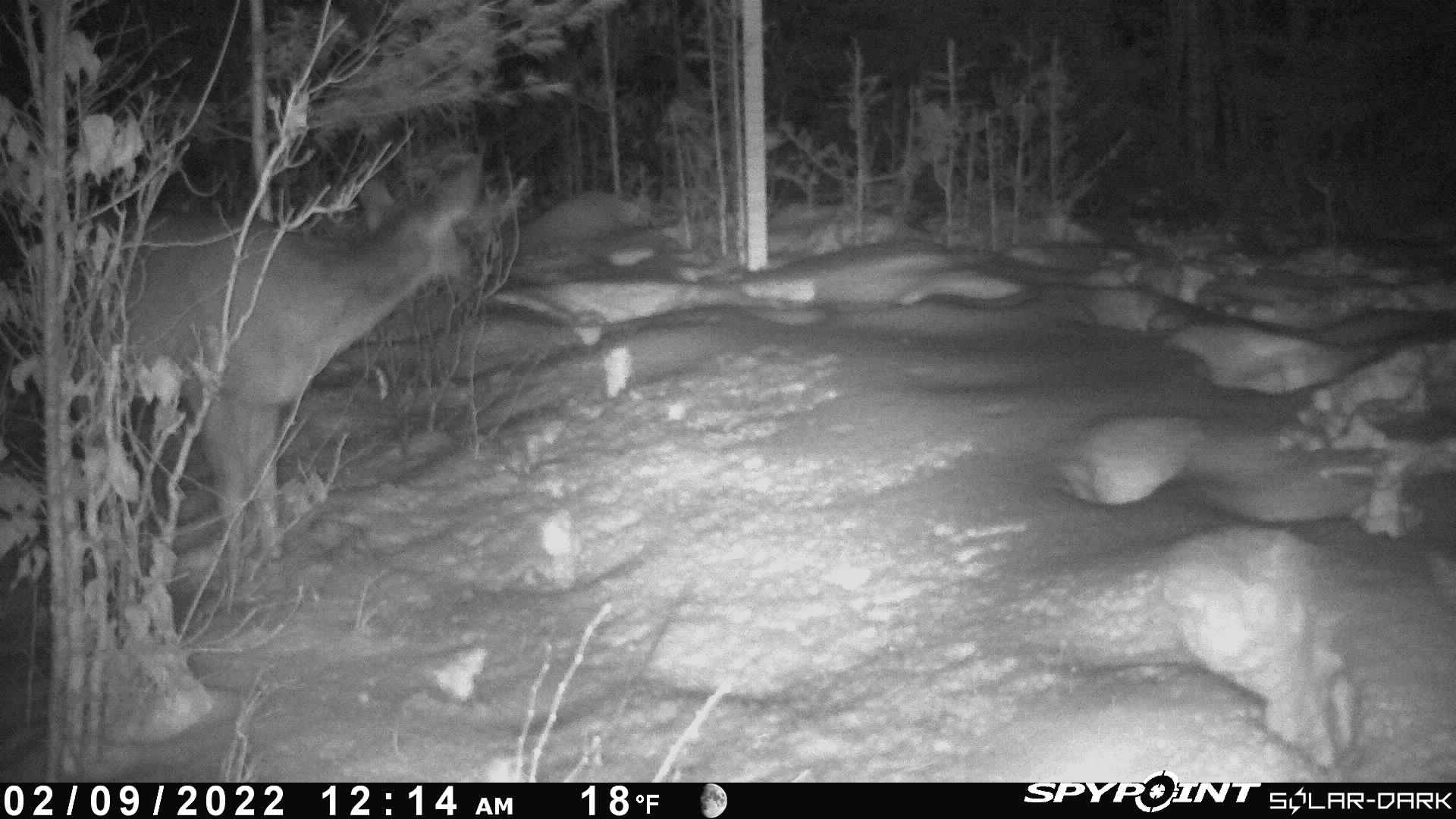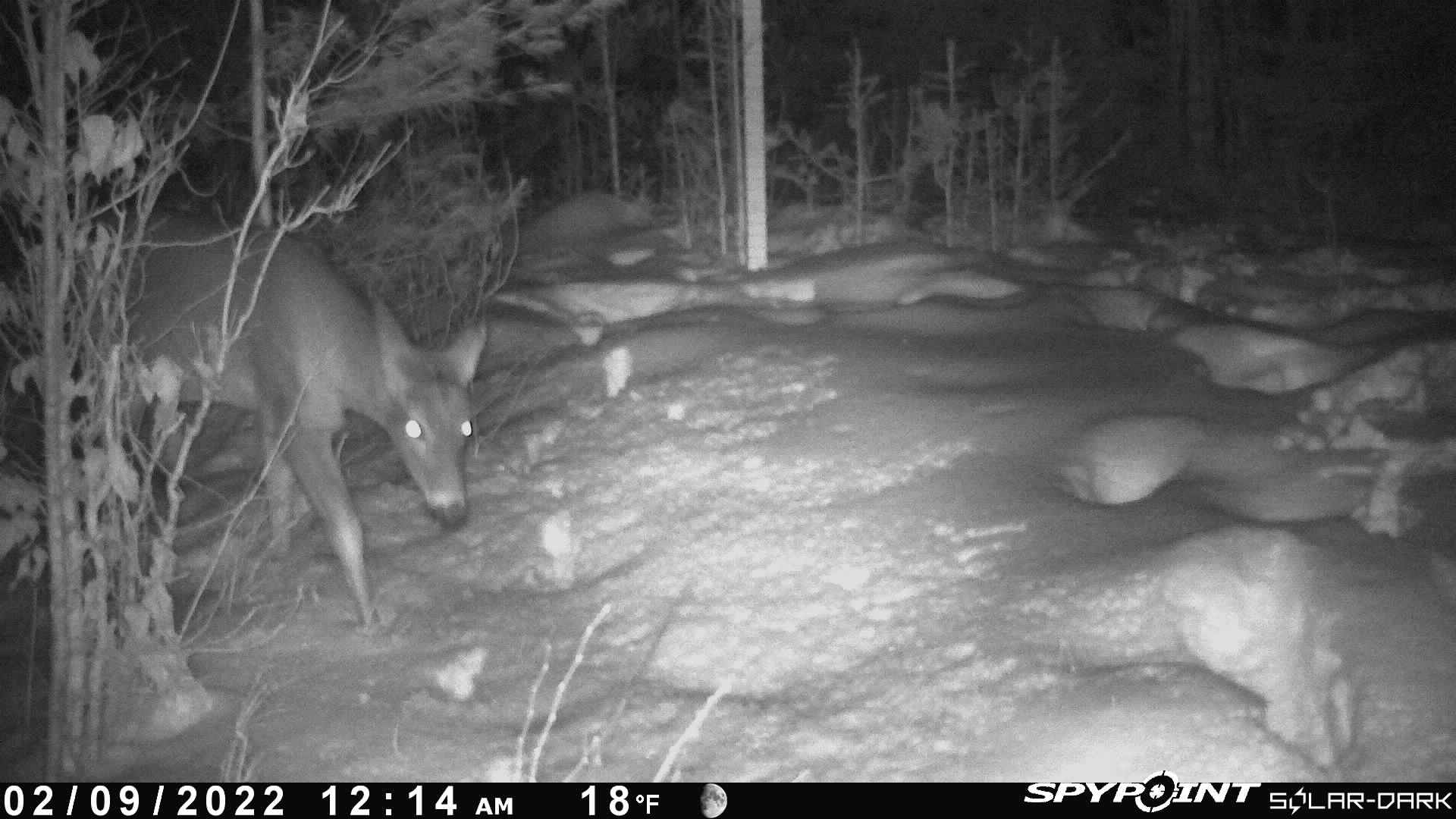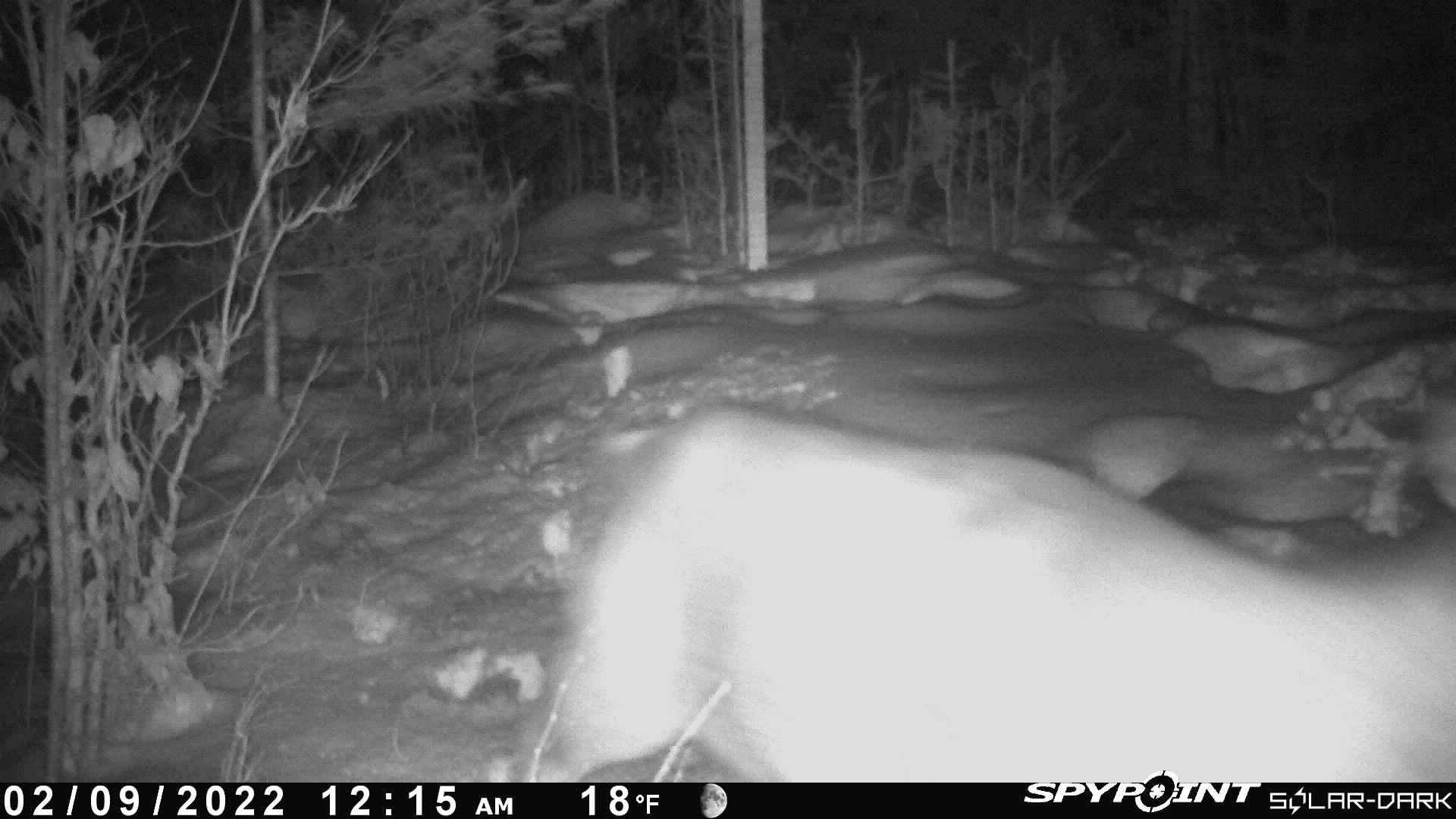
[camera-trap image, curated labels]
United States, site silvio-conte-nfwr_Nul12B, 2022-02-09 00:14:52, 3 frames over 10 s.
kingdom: Animalia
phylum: Chordata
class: Mammalia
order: Artiodactyla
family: Cervidae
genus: Odocoileus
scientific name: Odocoileus virginianus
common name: white-tailed deer